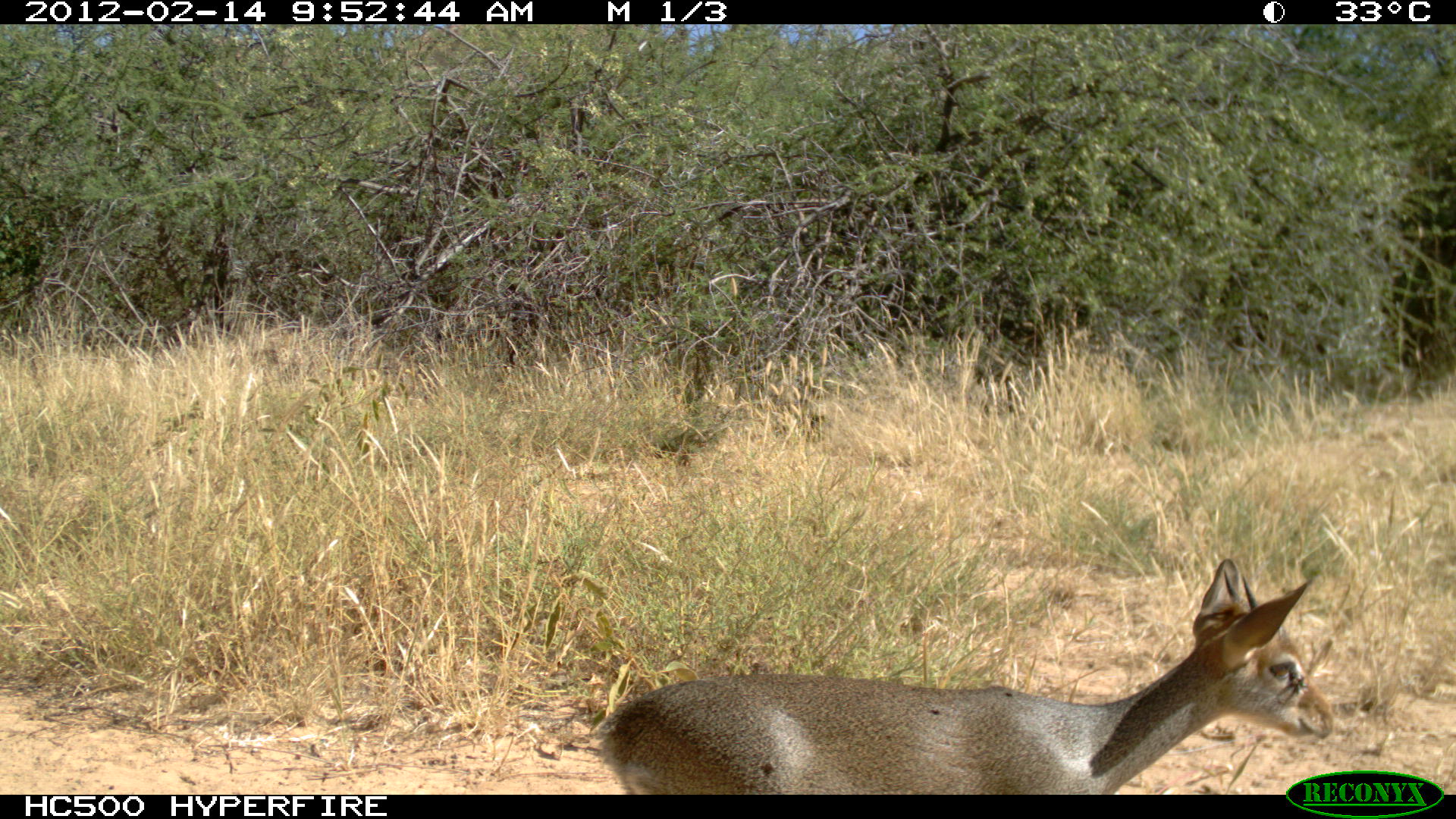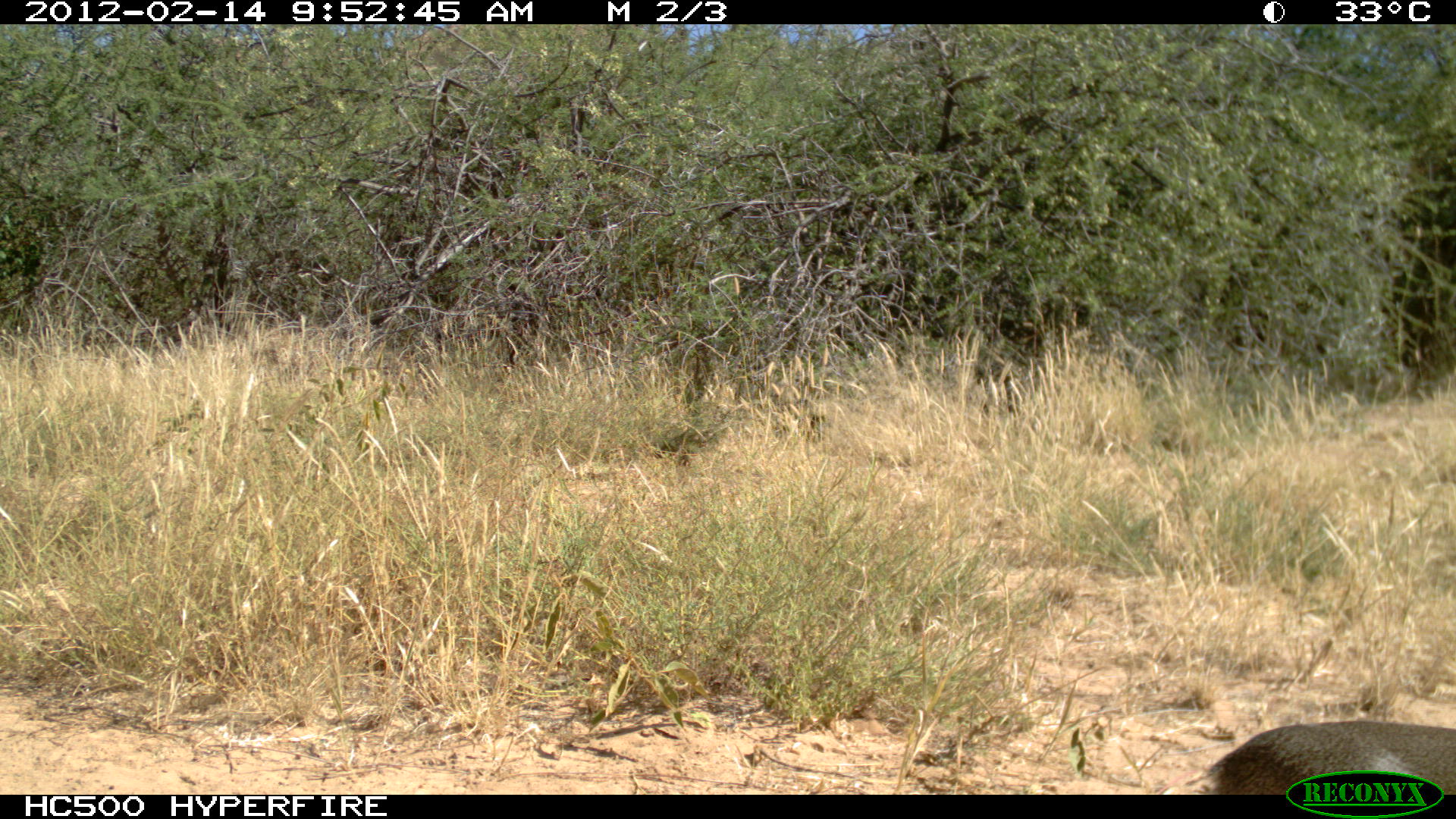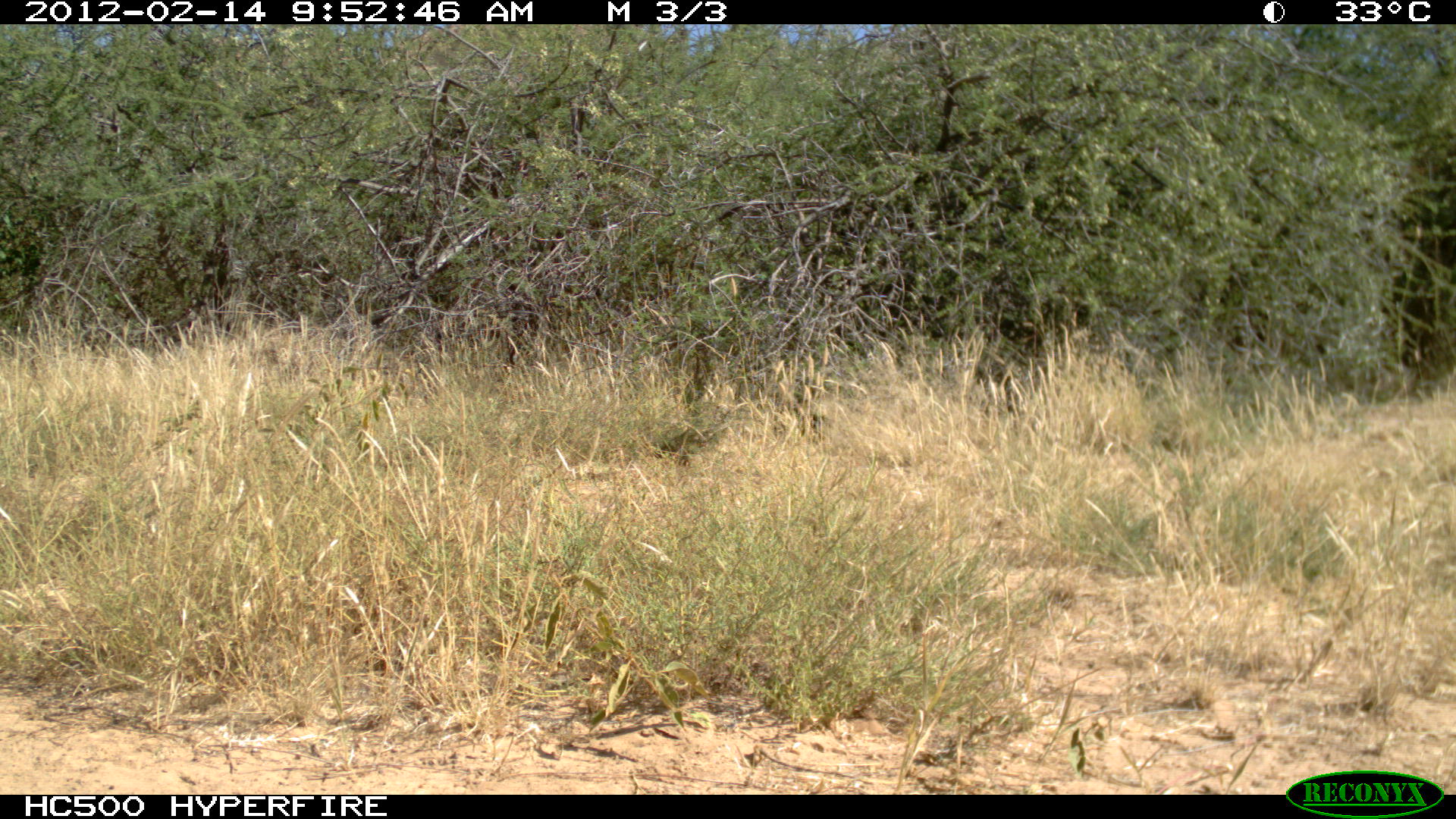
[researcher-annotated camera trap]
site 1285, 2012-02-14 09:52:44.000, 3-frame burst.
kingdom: Animalia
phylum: Chordata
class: Mammalia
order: Artiodactyla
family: Bovidae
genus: Madoqua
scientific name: Madoqua guentheri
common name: günther's dik-dik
Madoqua guentheri (günther's dik-dik), count 1.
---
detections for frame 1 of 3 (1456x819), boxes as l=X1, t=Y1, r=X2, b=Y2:
madoqua guentheri: l=591, t=552, r=1337, b=794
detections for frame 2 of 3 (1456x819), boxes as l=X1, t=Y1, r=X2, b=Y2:
madoqua guentheri: l=1190, t=714, r=1456, b=794